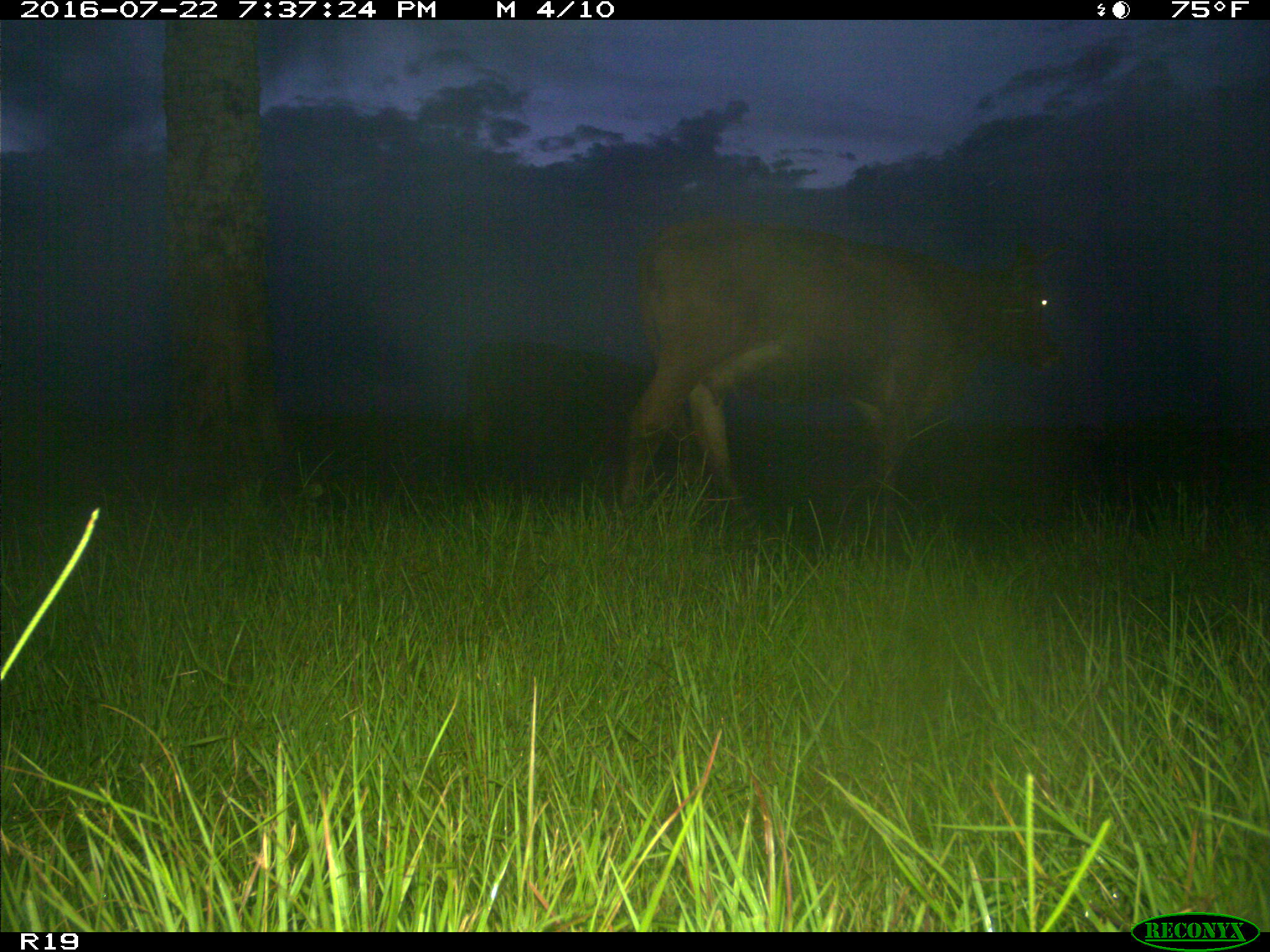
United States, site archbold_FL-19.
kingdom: Animalia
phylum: Chordata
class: Mammalia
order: Artiodactyla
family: Bovidae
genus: Bos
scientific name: Bos taurus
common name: domestic cow